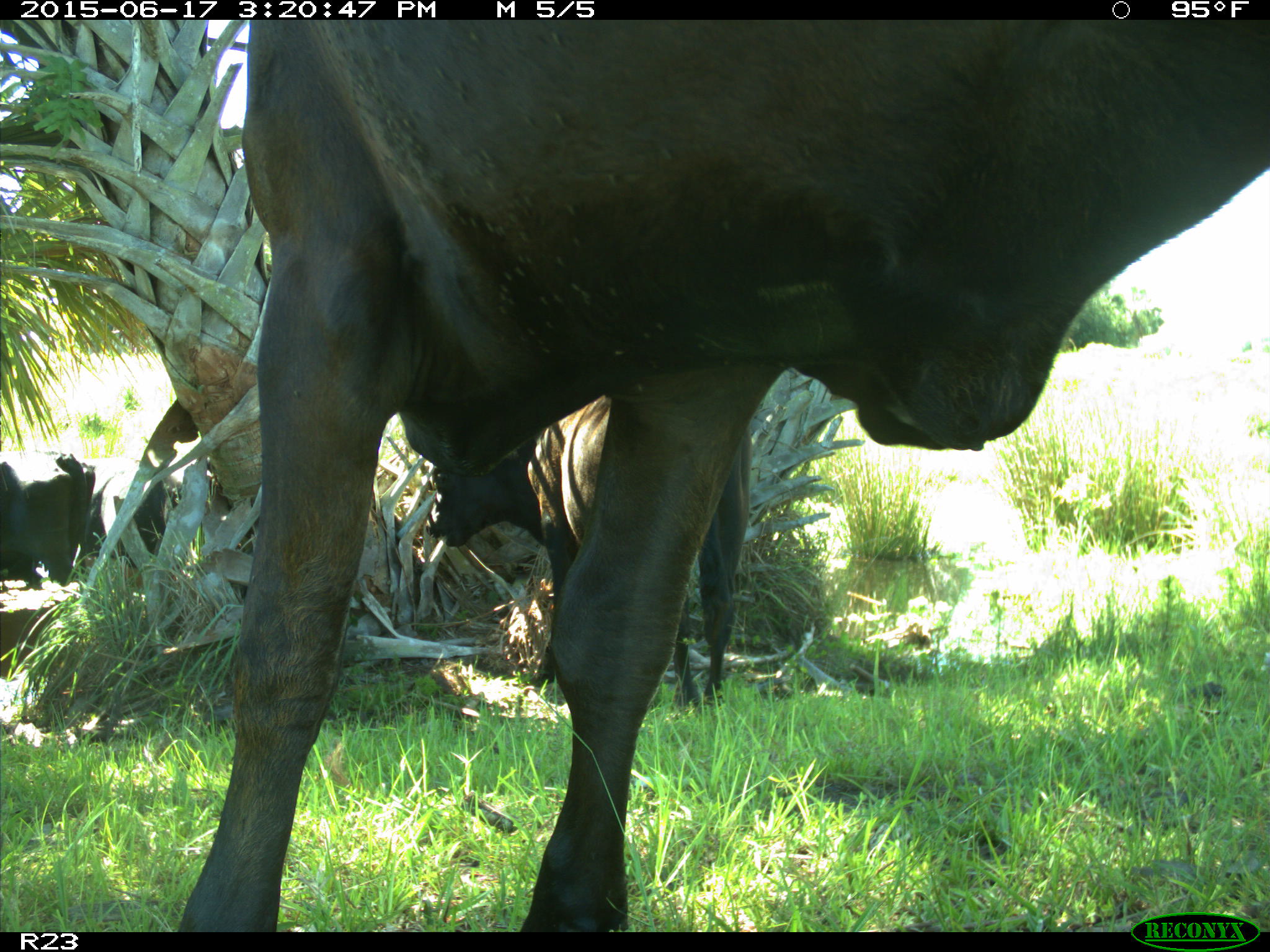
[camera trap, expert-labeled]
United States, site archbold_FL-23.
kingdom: Animalia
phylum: Chordata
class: Aves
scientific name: Aves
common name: birds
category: unidentified bird